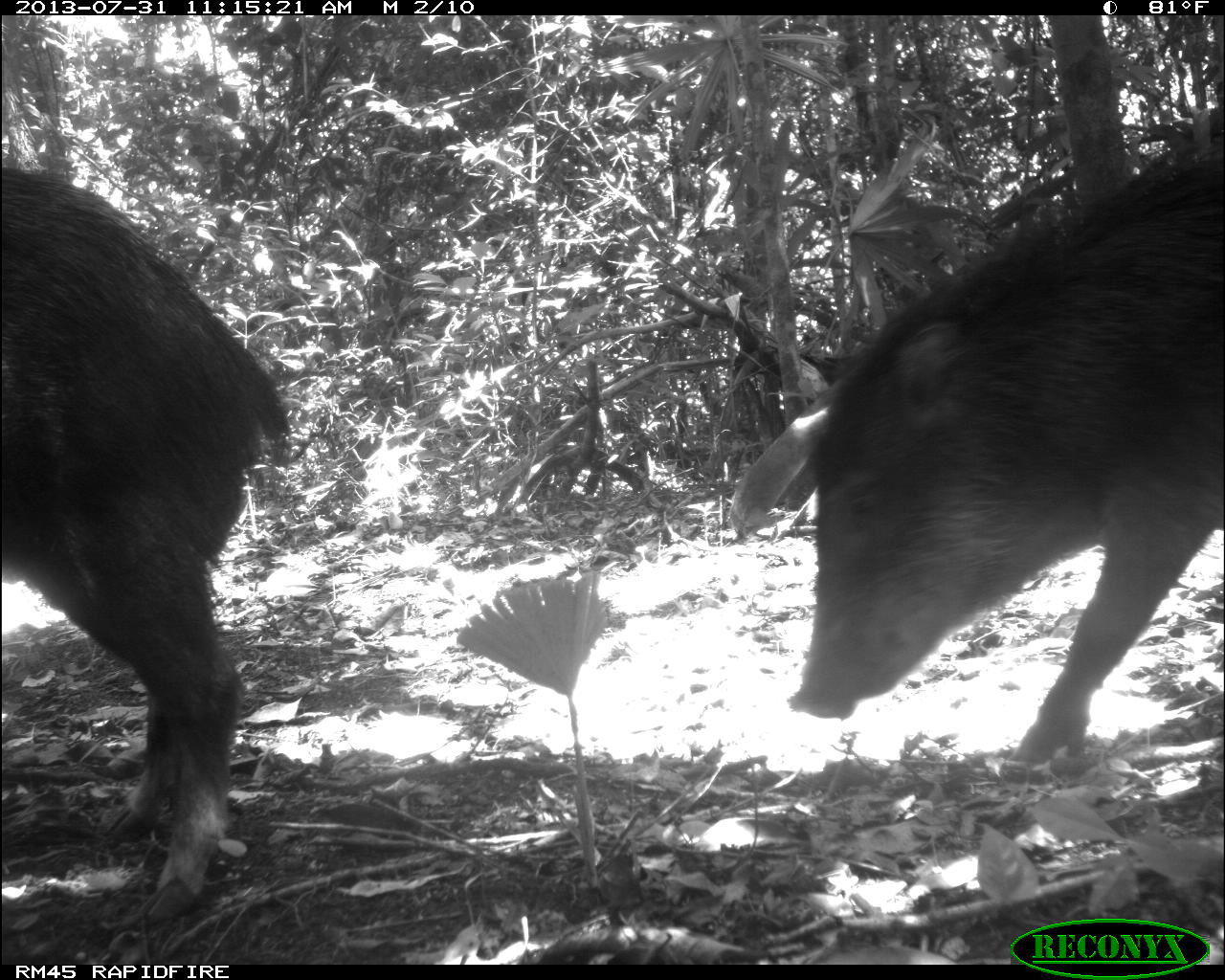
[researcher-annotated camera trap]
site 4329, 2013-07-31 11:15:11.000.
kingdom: Animalia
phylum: Chordata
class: Mammalia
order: Artiodactyla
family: Tayassuidae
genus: Tayassu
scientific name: Tayassu pecari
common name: white-lipped peccary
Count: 10.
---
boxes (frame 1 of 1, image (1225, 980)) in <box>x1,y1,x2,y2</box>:
tayassu pecari: <box>785,100,1225,784</box>; <box>1,163,294,930</box>